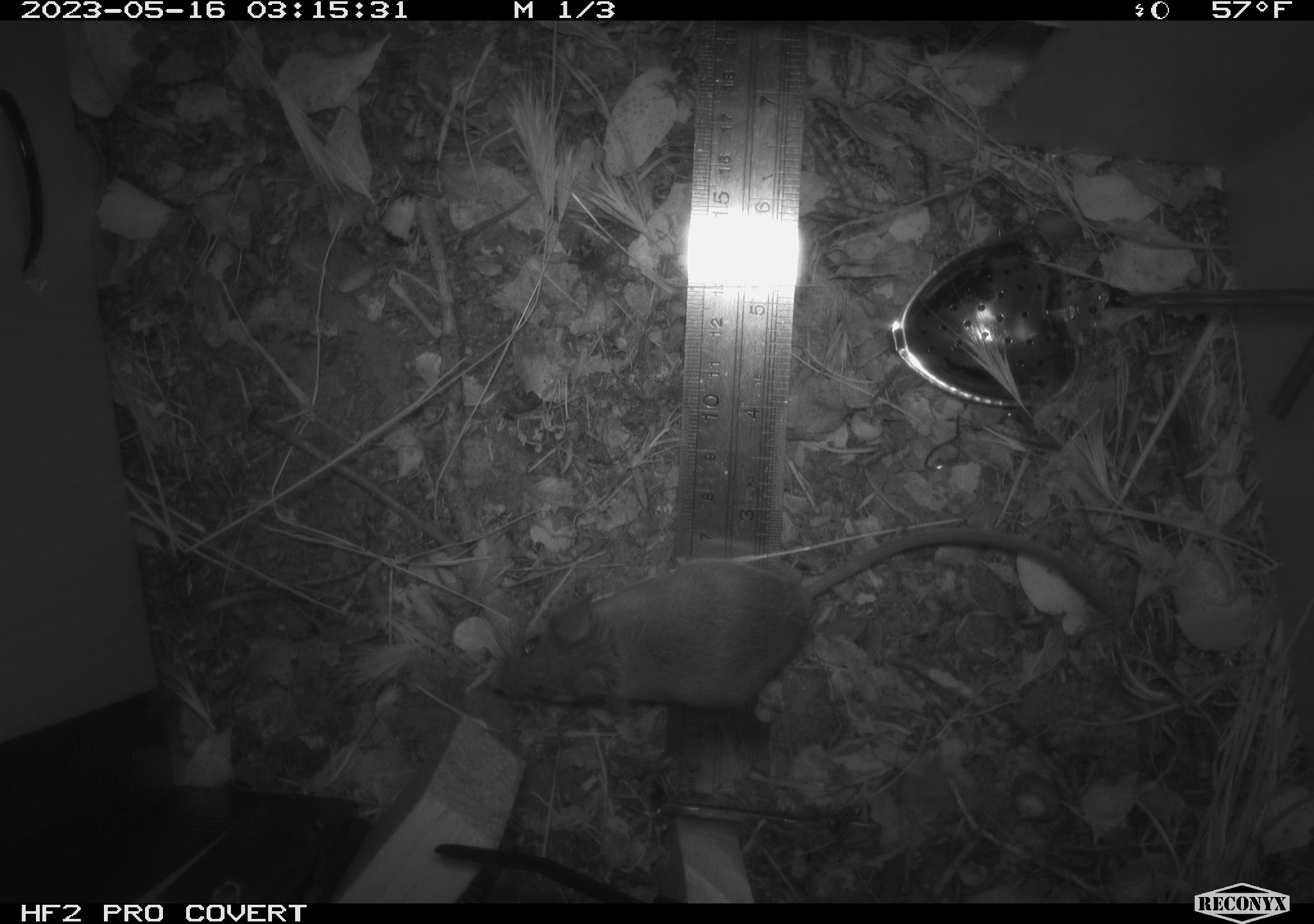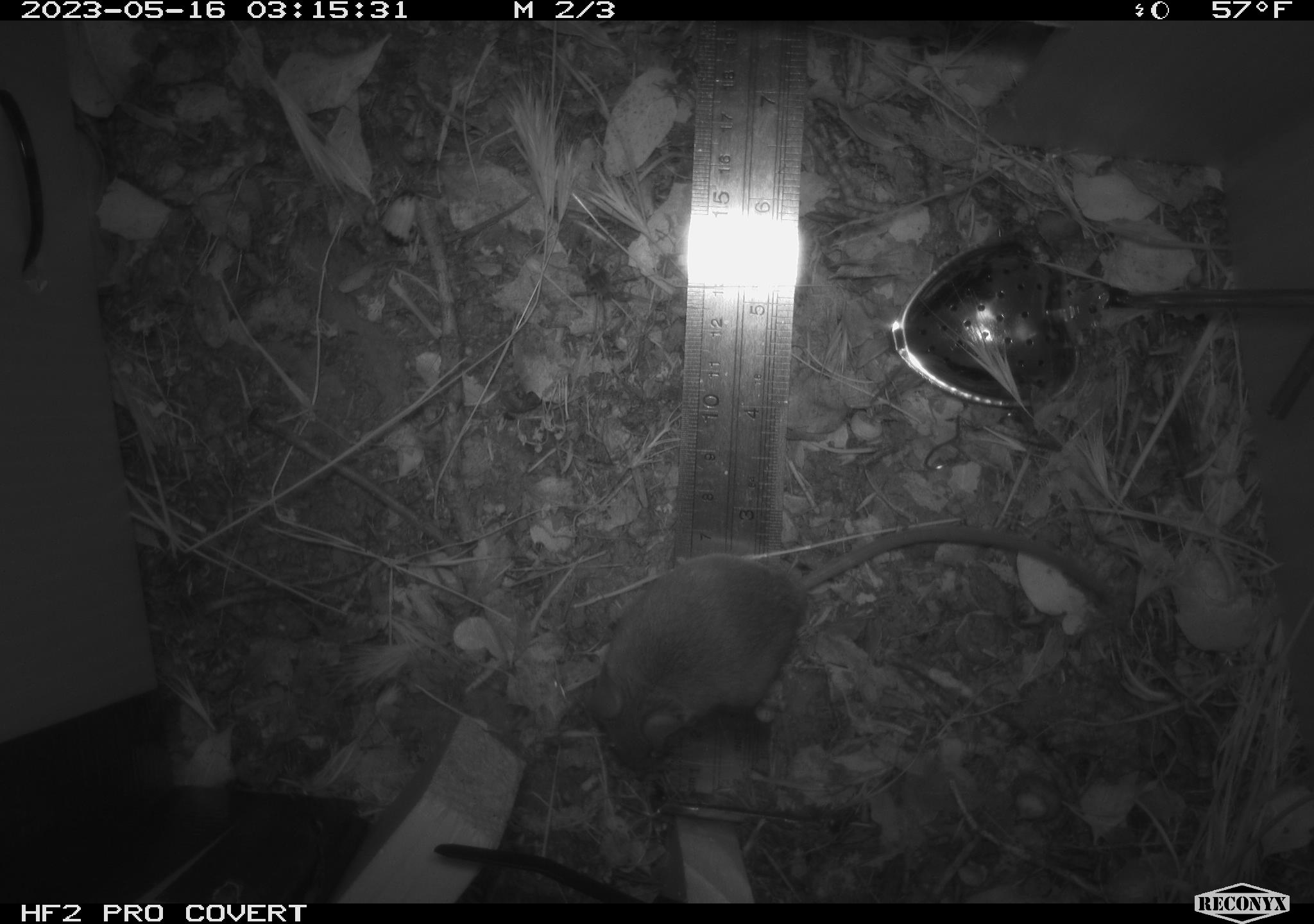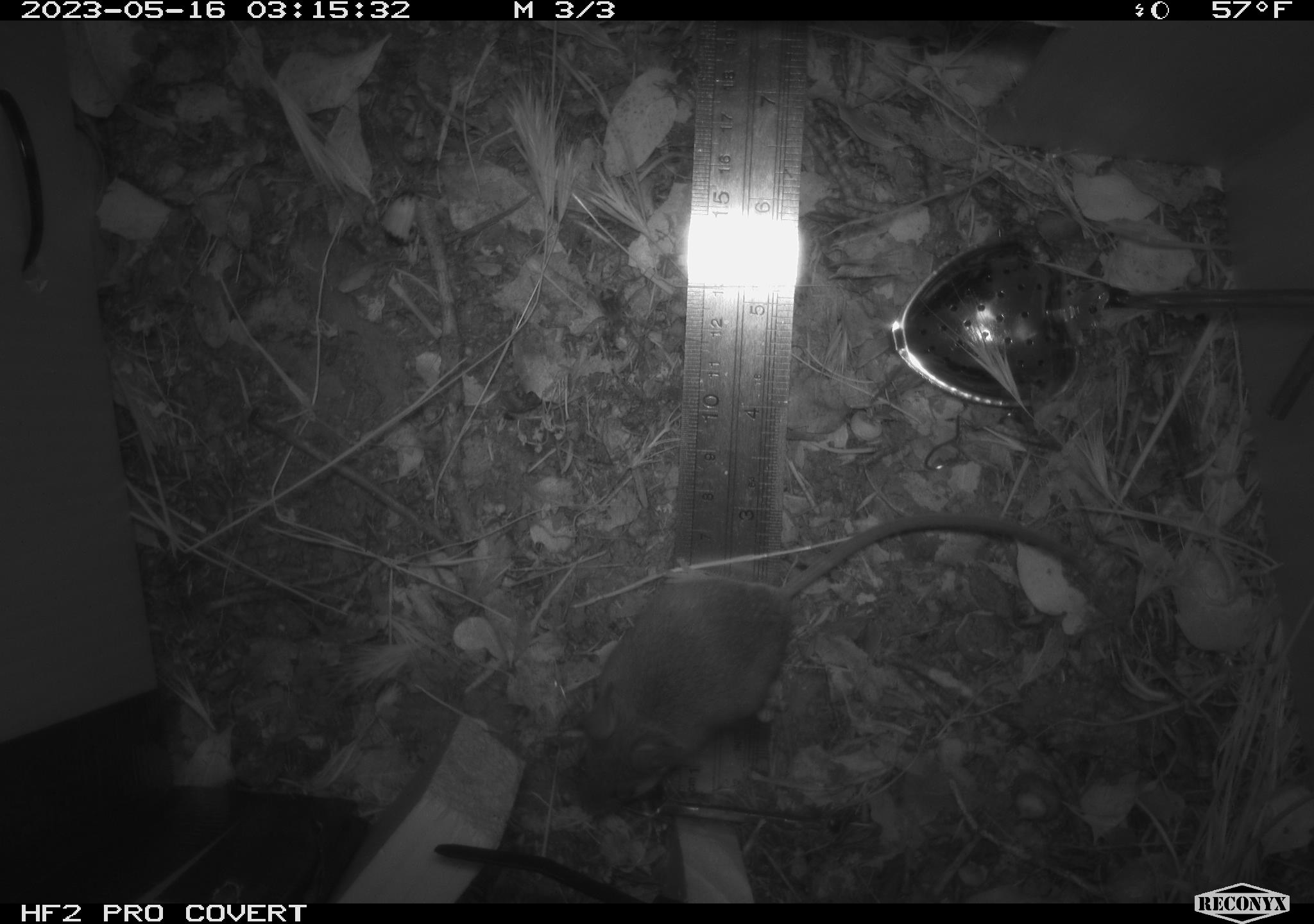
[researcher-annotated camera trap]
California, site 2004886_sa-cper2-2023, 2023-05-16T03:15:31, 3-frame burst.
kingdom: Animalia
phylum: Chordata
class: Mammalia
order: Rodentia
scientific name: Rodentia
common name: mouse species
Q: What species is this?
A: Mouse species (Rodentia).